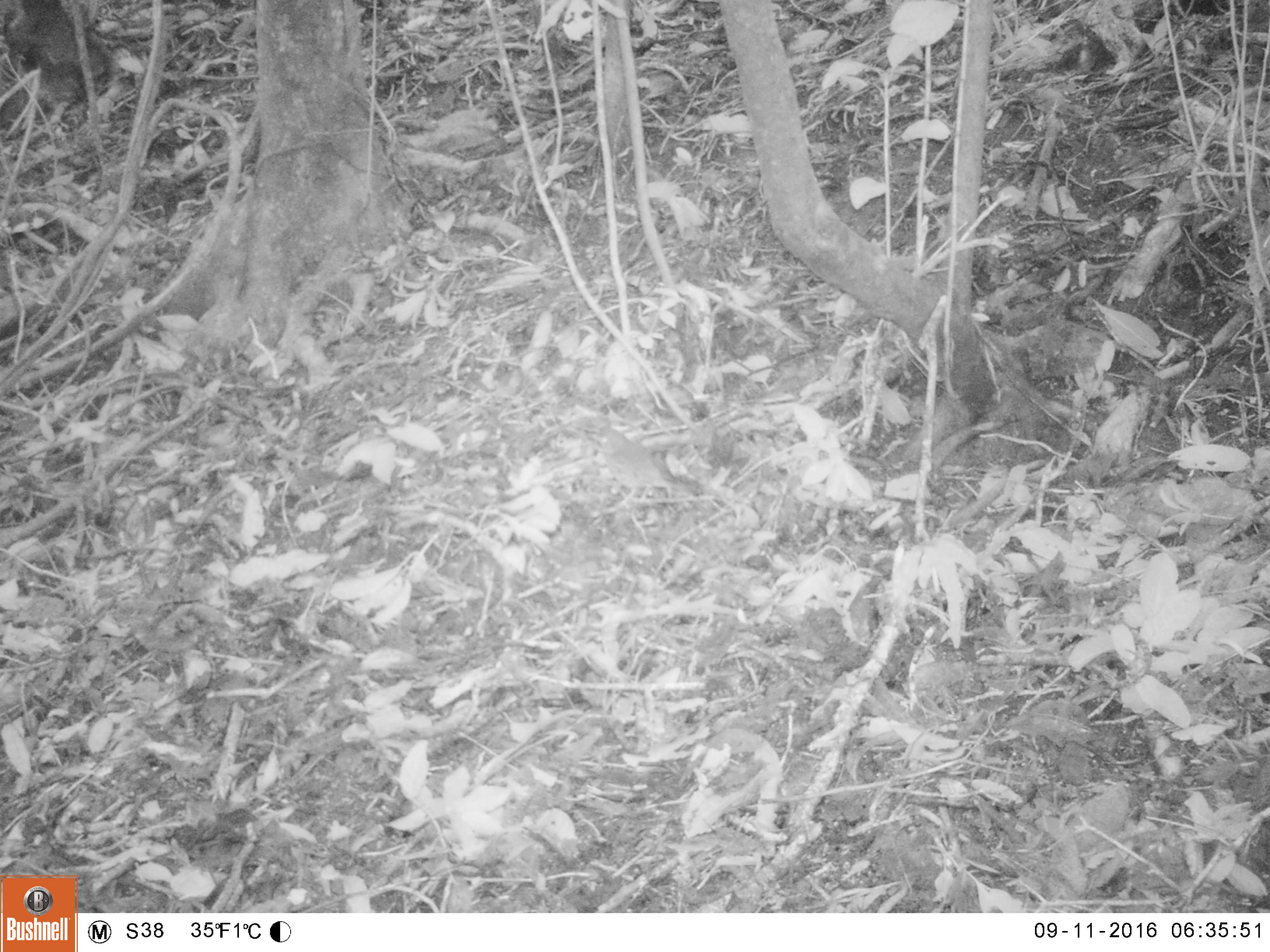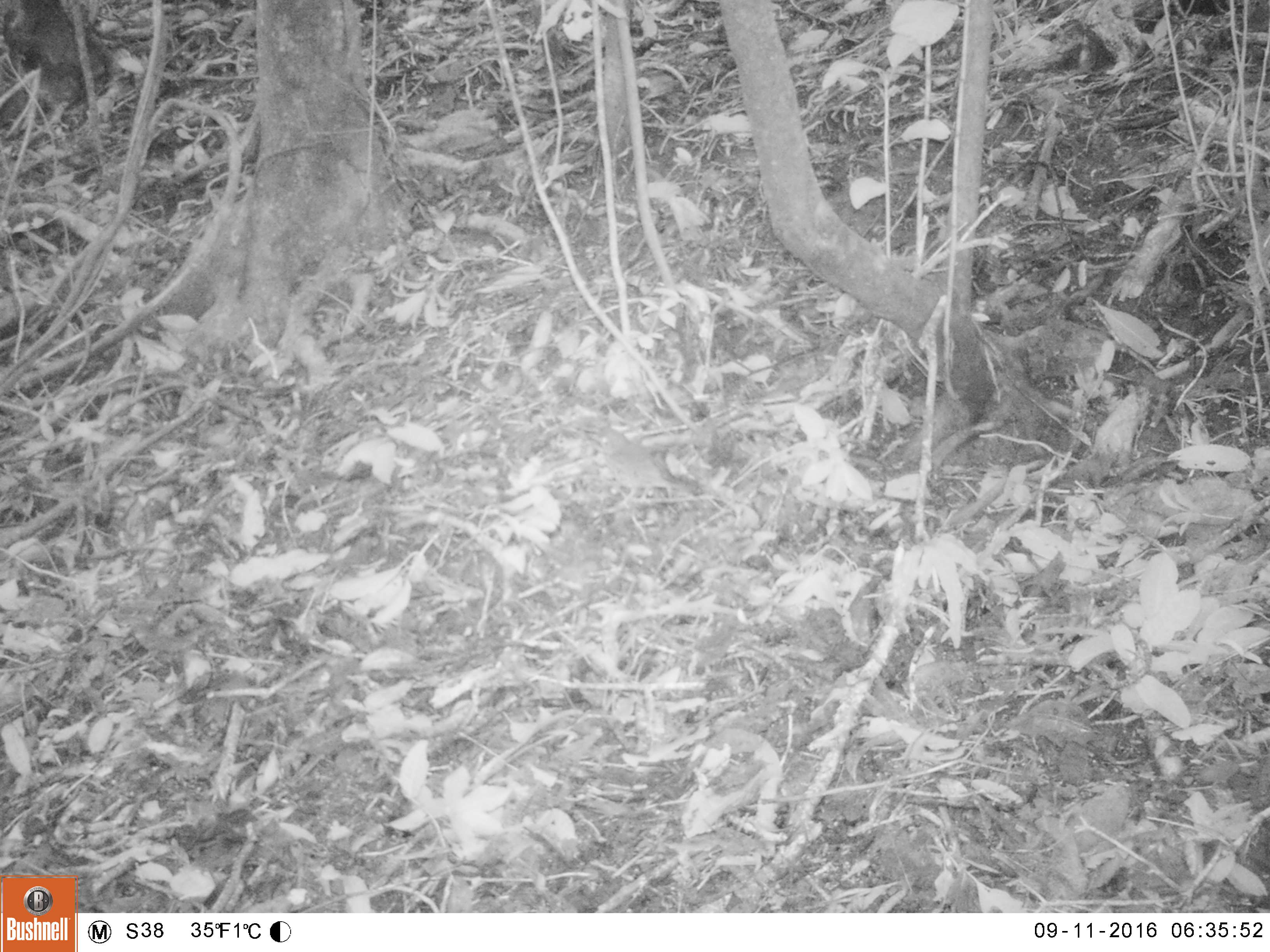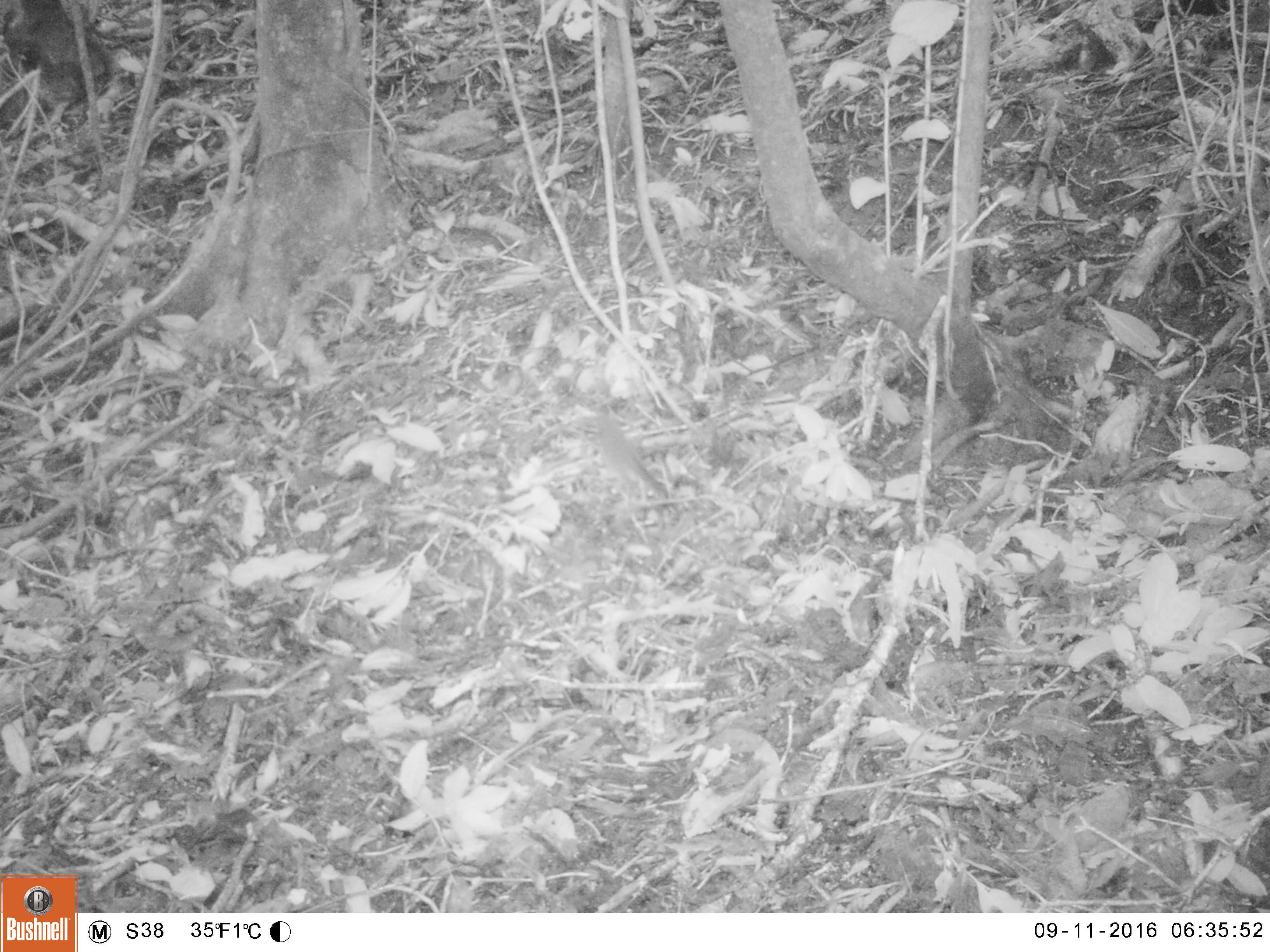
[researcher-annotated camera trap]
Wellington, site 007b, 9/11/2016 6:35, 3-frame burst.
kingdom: Animalia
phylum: Chordata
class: Aves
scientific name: Aves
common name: bird